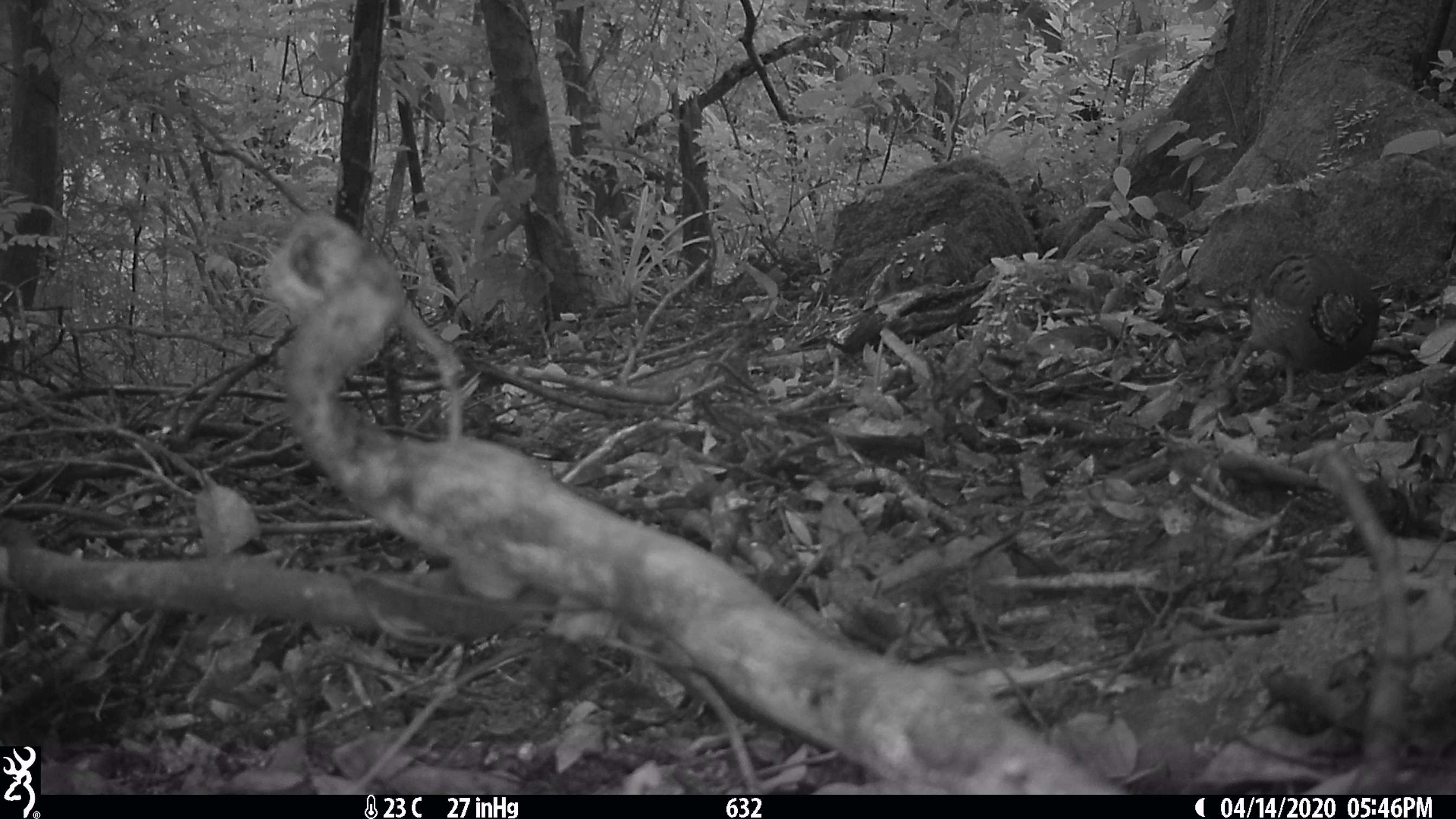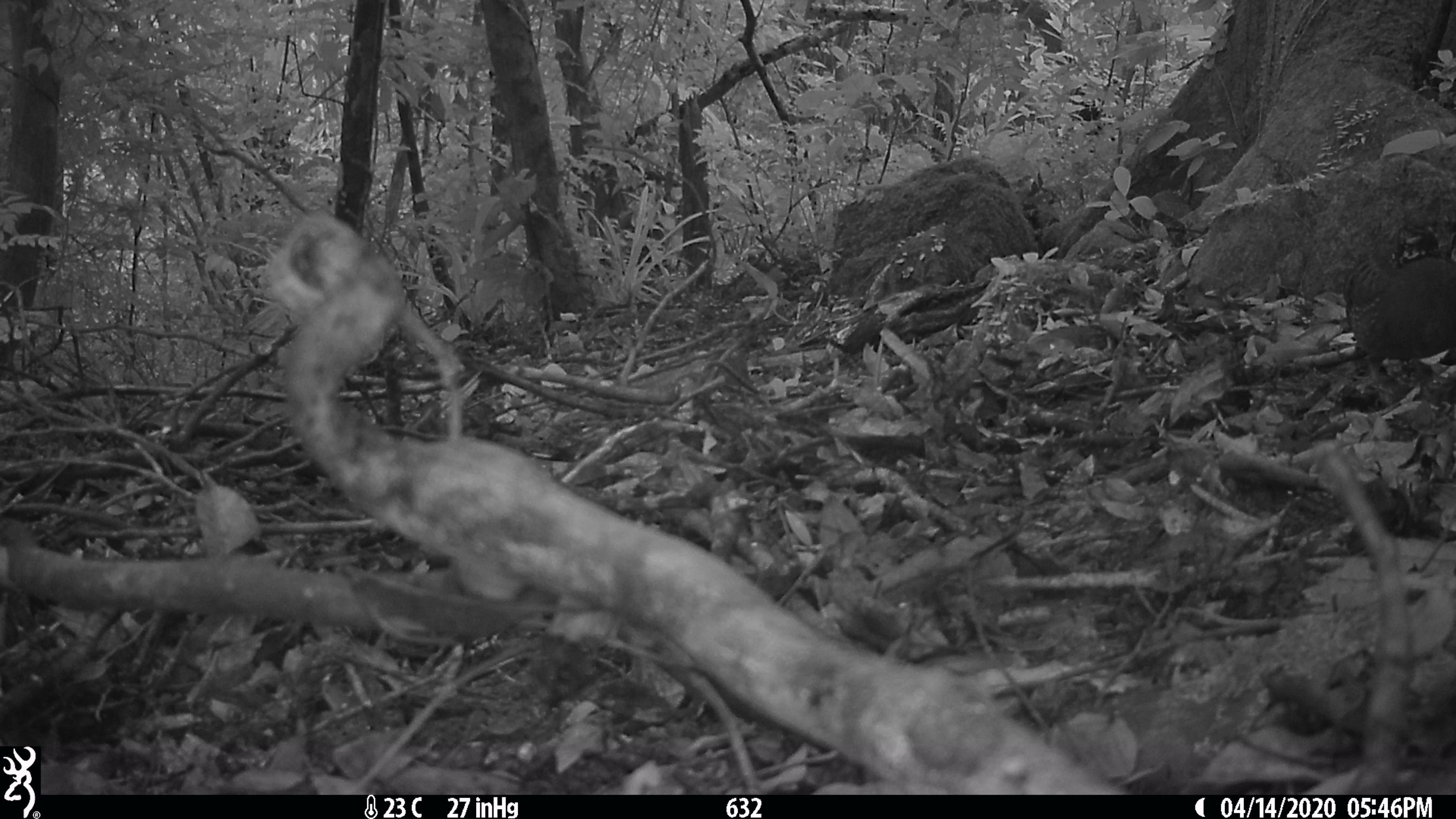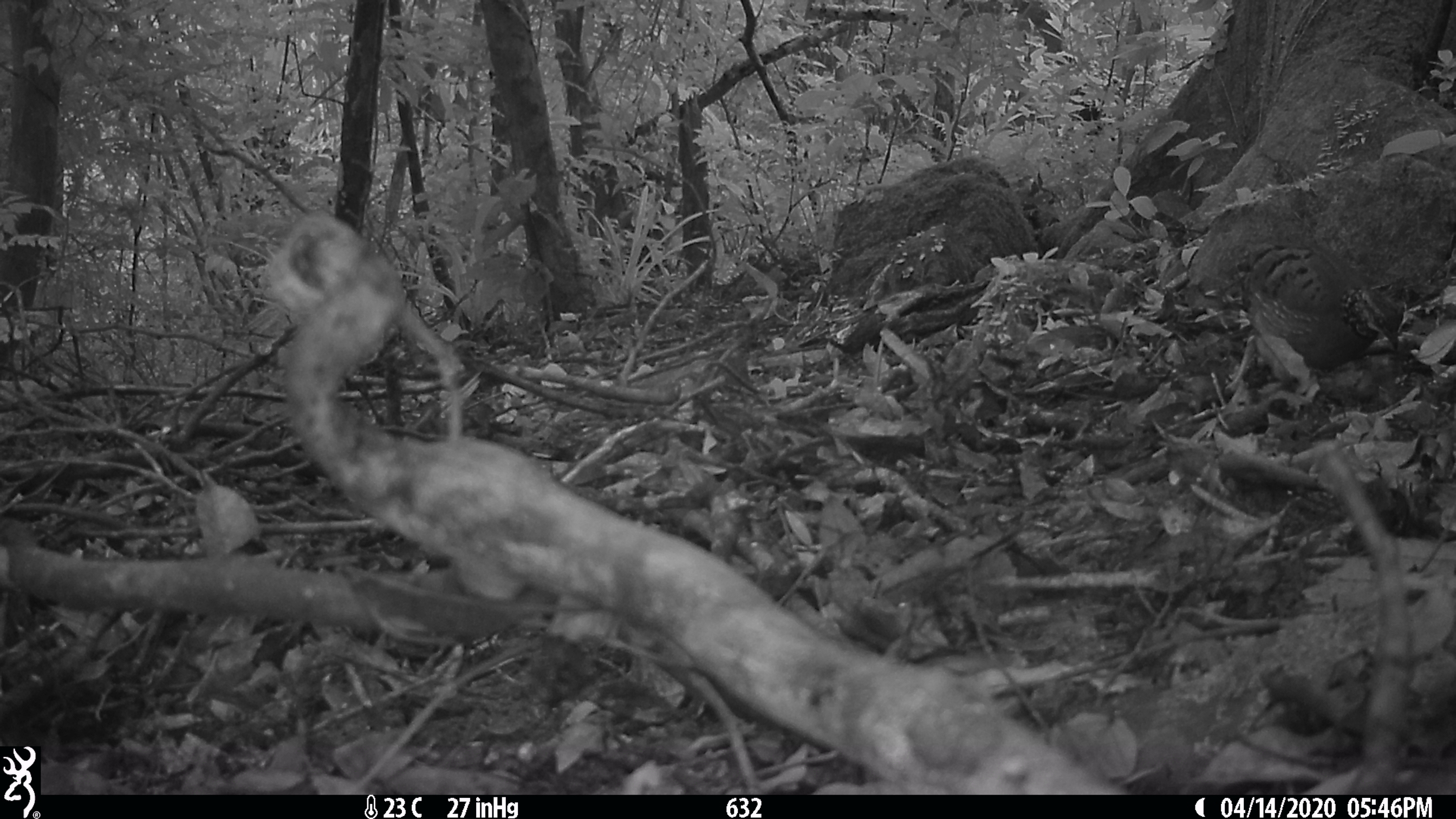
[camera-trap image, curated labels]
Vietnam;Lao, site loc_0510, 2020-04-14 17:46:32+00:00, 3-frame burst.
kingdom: Animalia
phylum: Chordata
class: Aves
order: Galliformes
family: Phasianidae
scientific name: Phasianidae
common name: partridge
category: unidentified partridge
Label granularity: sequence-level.